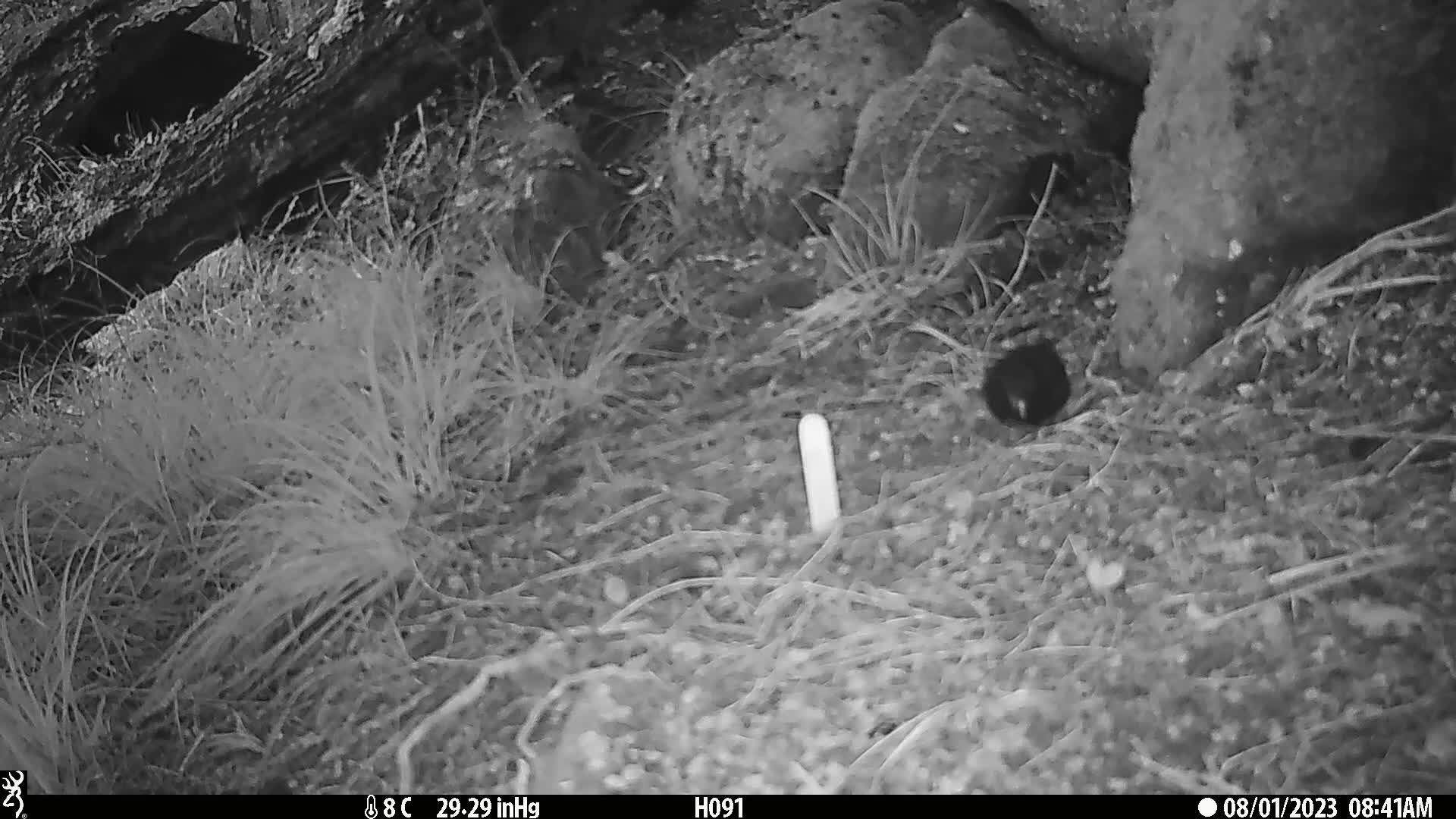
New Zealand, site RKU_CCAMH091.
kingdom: Animalia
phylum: Chordata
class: Aves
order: Passeriformes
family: Turdidae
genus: Turdus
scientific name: Turdus merula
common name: eurasian blackbird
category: blackbird